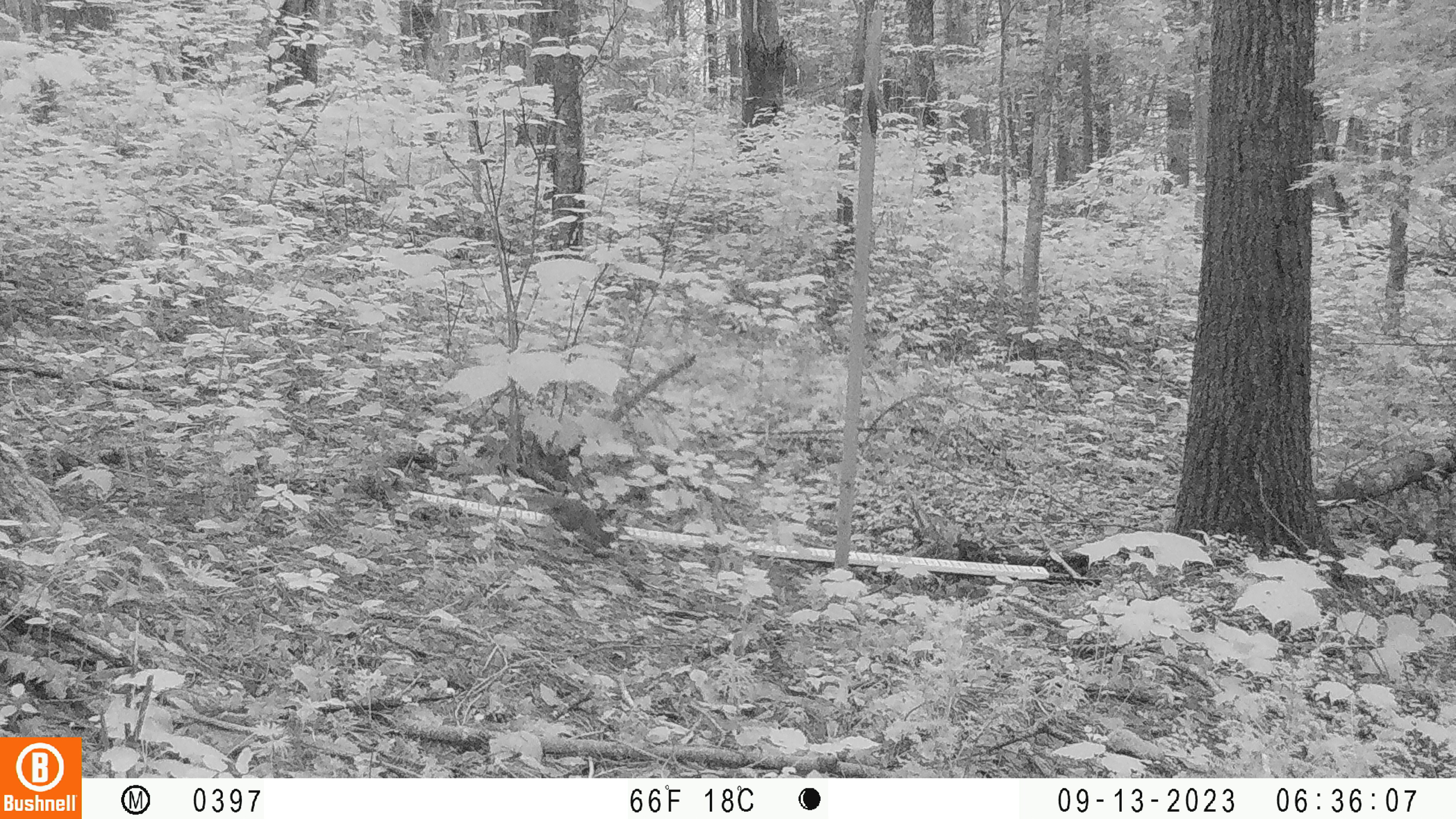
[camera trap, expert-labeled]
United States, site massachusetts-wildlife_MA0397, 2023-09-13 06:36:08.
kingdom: Animalia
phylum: Chordata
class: Mammalia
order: Rodentia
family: Sciuridae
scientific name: Sciuridae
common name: squirrel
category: squirrel sp.